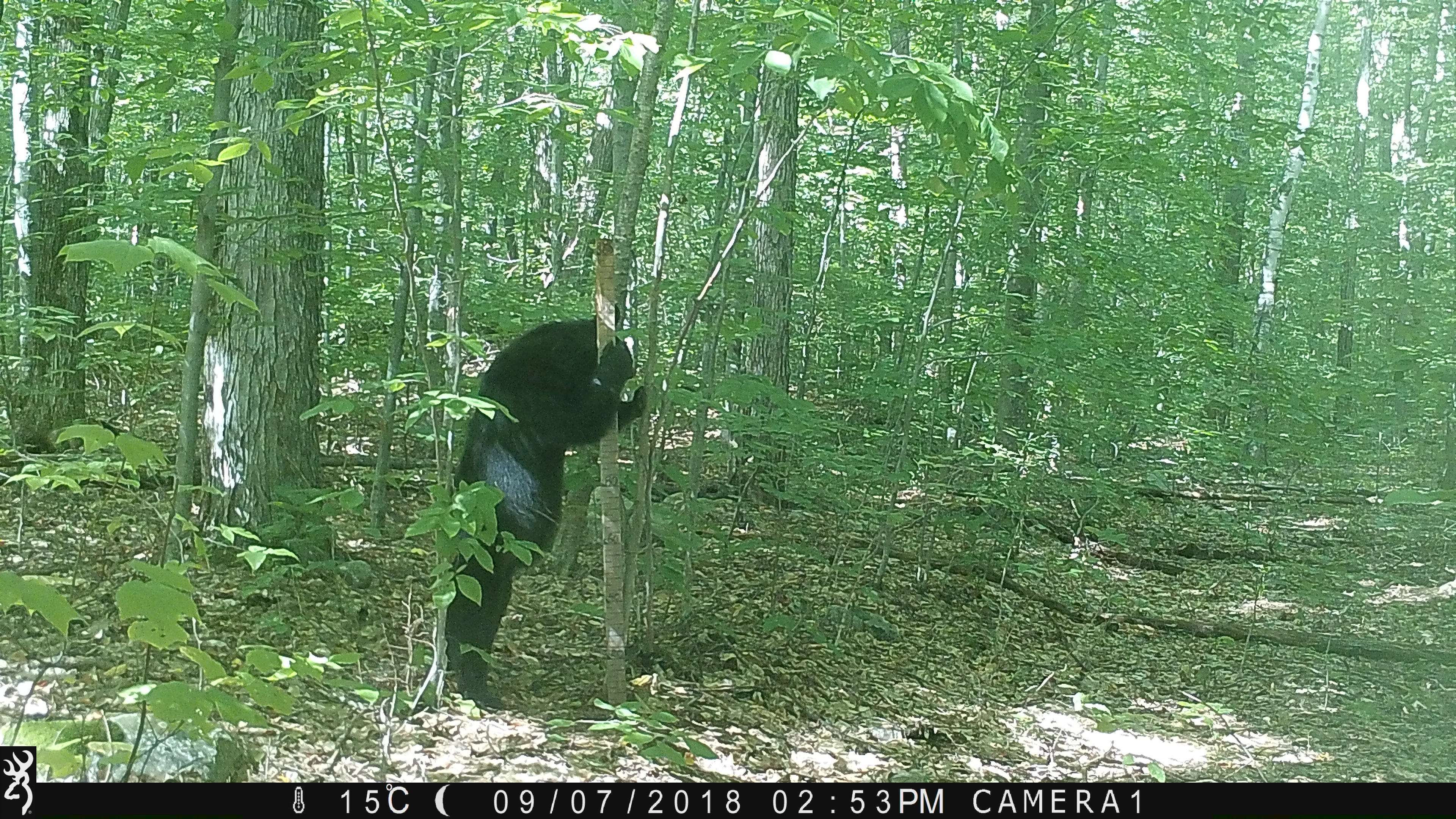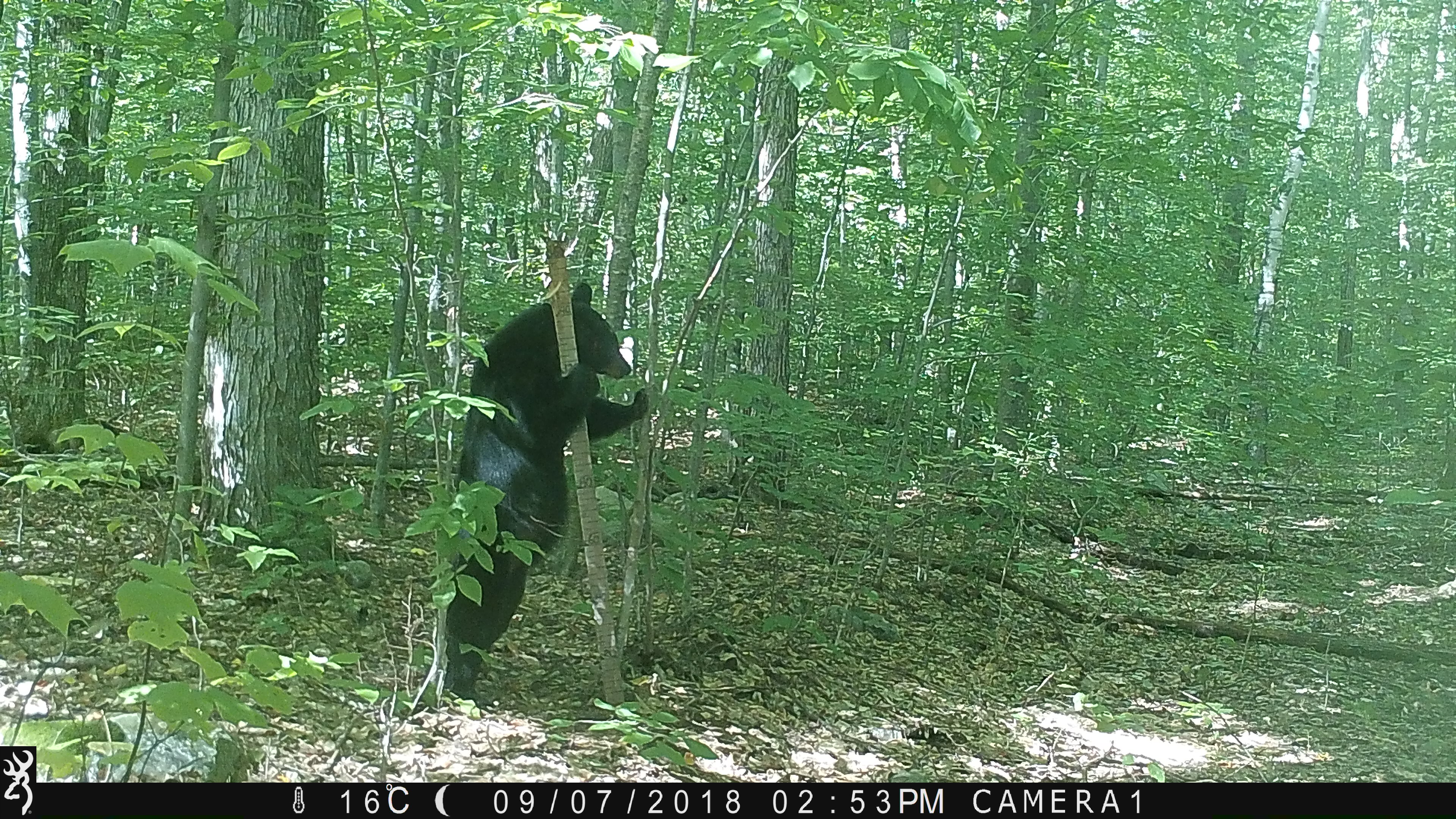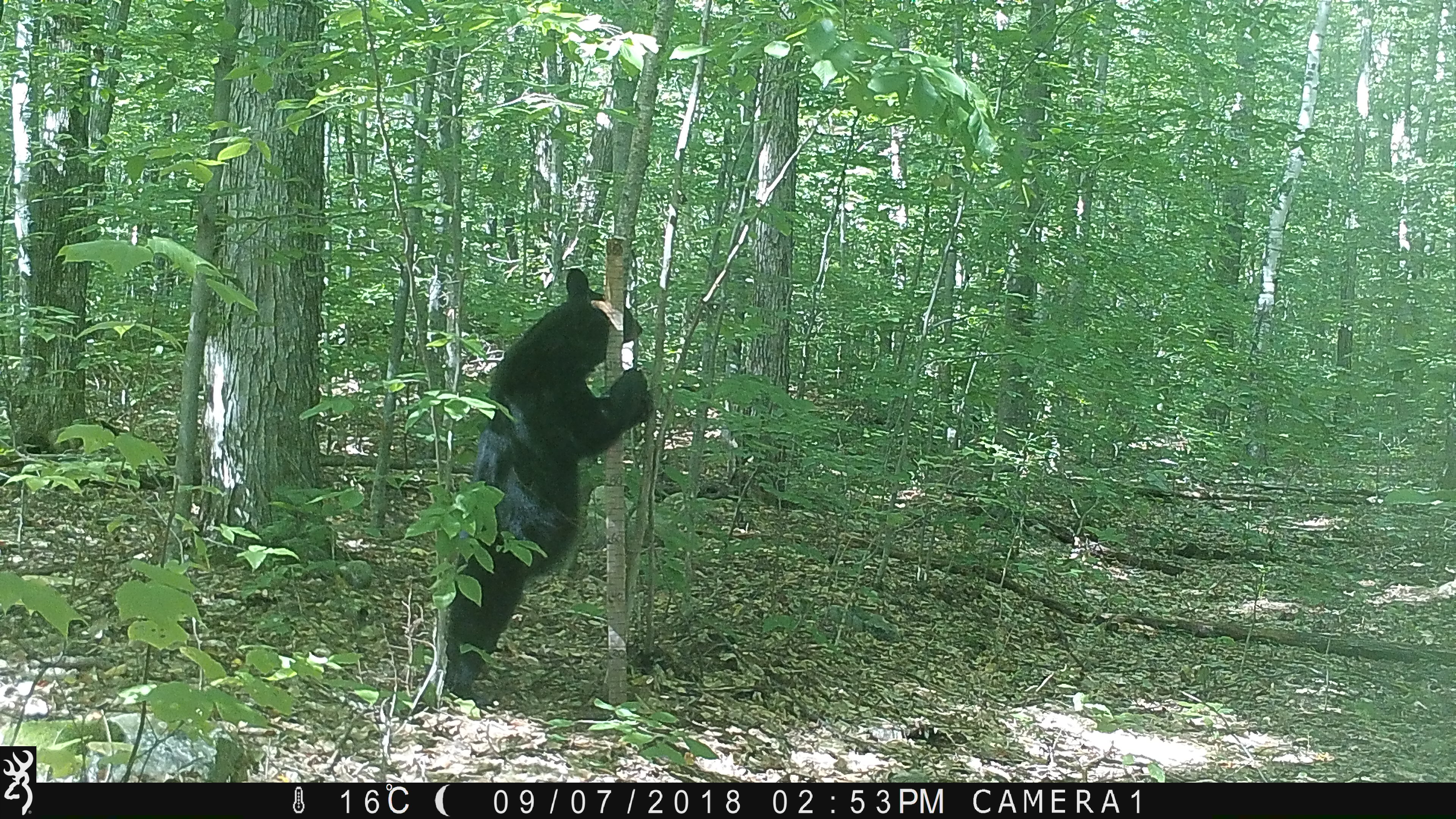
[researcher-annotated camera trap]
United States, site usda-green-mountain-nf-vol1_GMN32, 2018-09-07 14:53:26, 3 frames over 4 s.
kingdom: Animalia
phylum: Chordata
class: Mammalia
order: Carnivora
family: Ursidae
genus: Ursus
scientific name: Ursus americanus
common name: black bear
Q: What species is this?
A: Black bear (Ursus americanus).